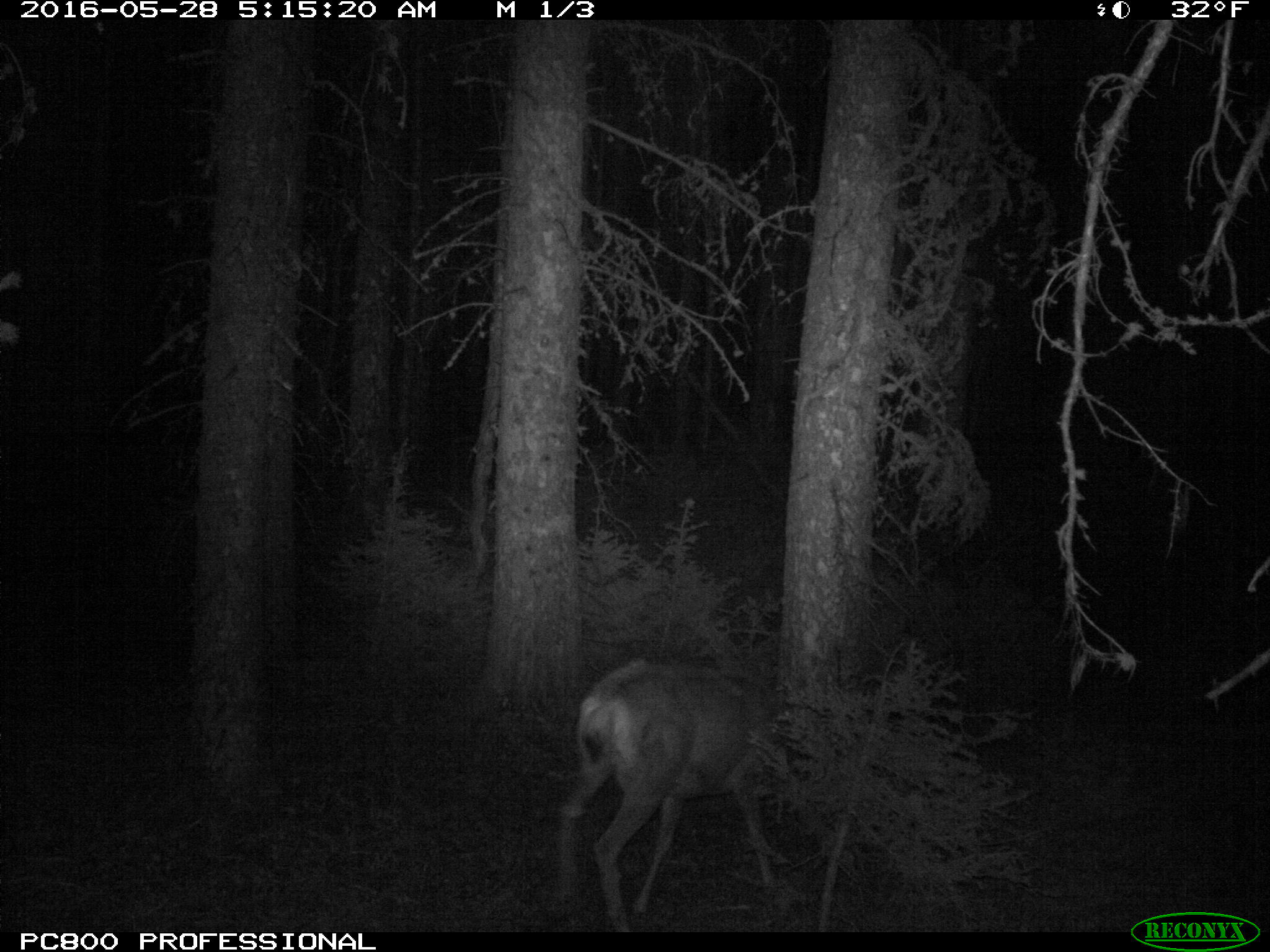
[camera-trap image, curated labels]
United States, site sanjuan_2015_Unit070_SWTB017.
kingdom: Animalia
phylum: Chordata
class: Mammalia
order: Artiodactyla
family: Cervidae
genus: Odocoileus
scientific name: Odocoileus hemionus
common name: mule deer